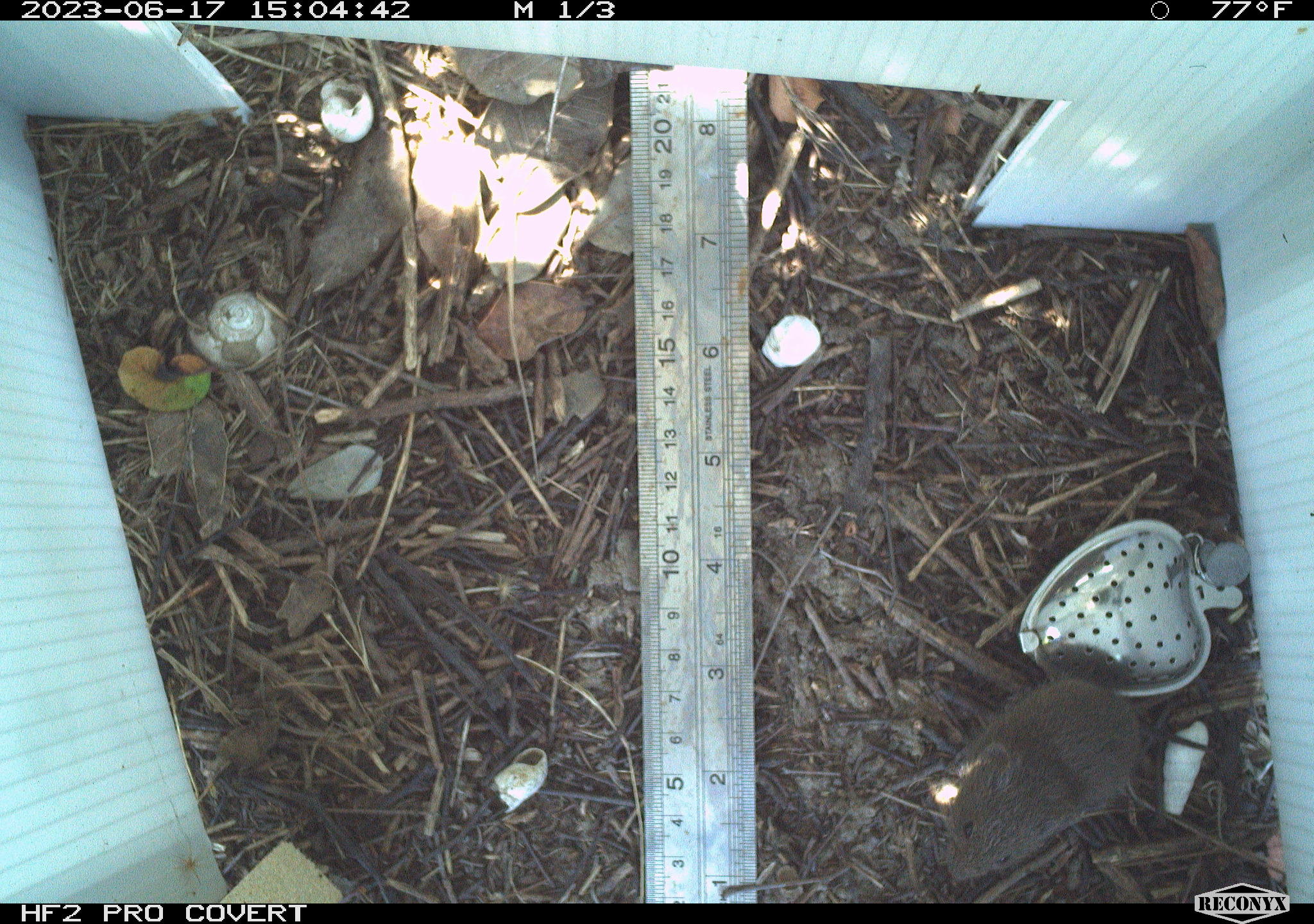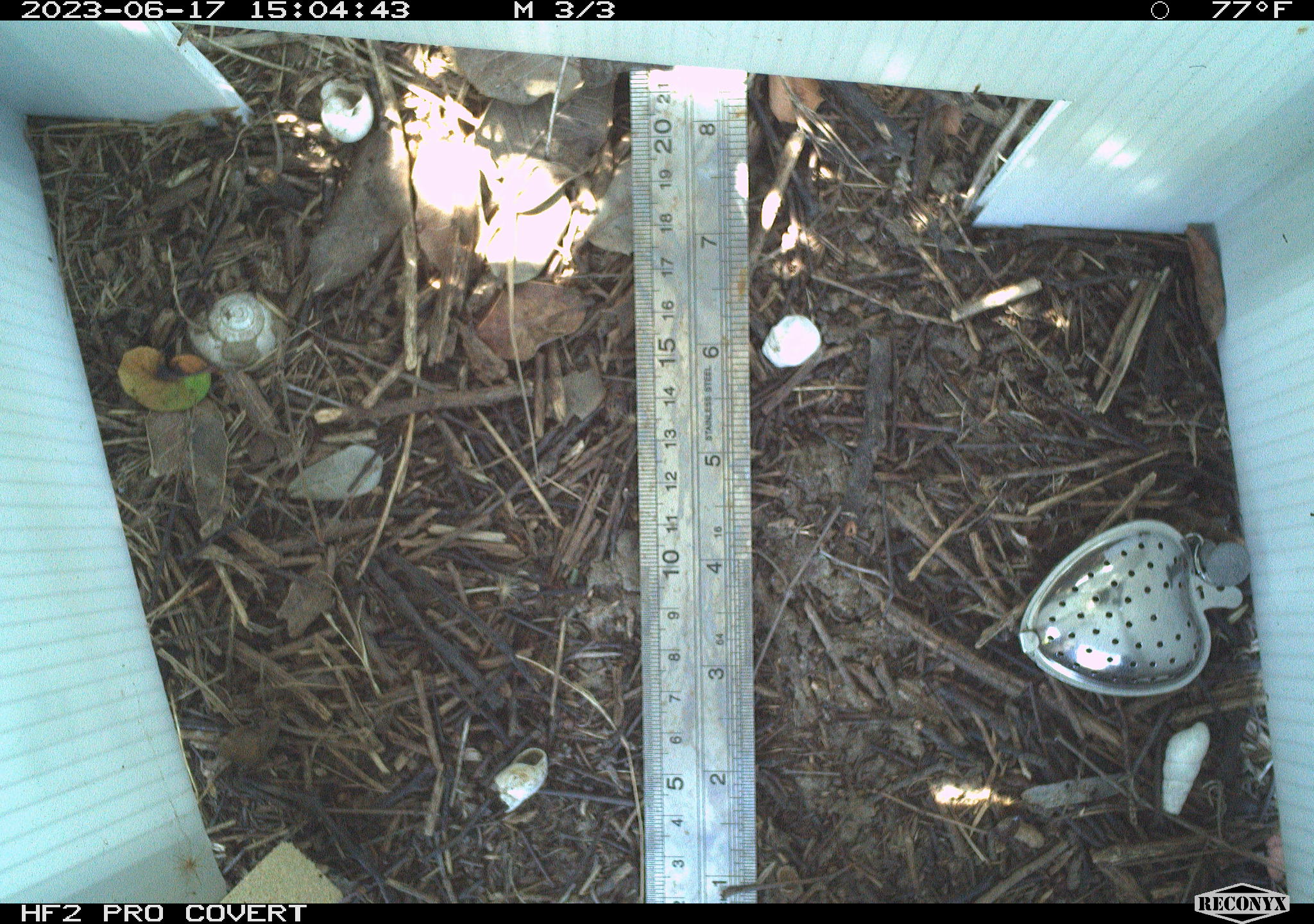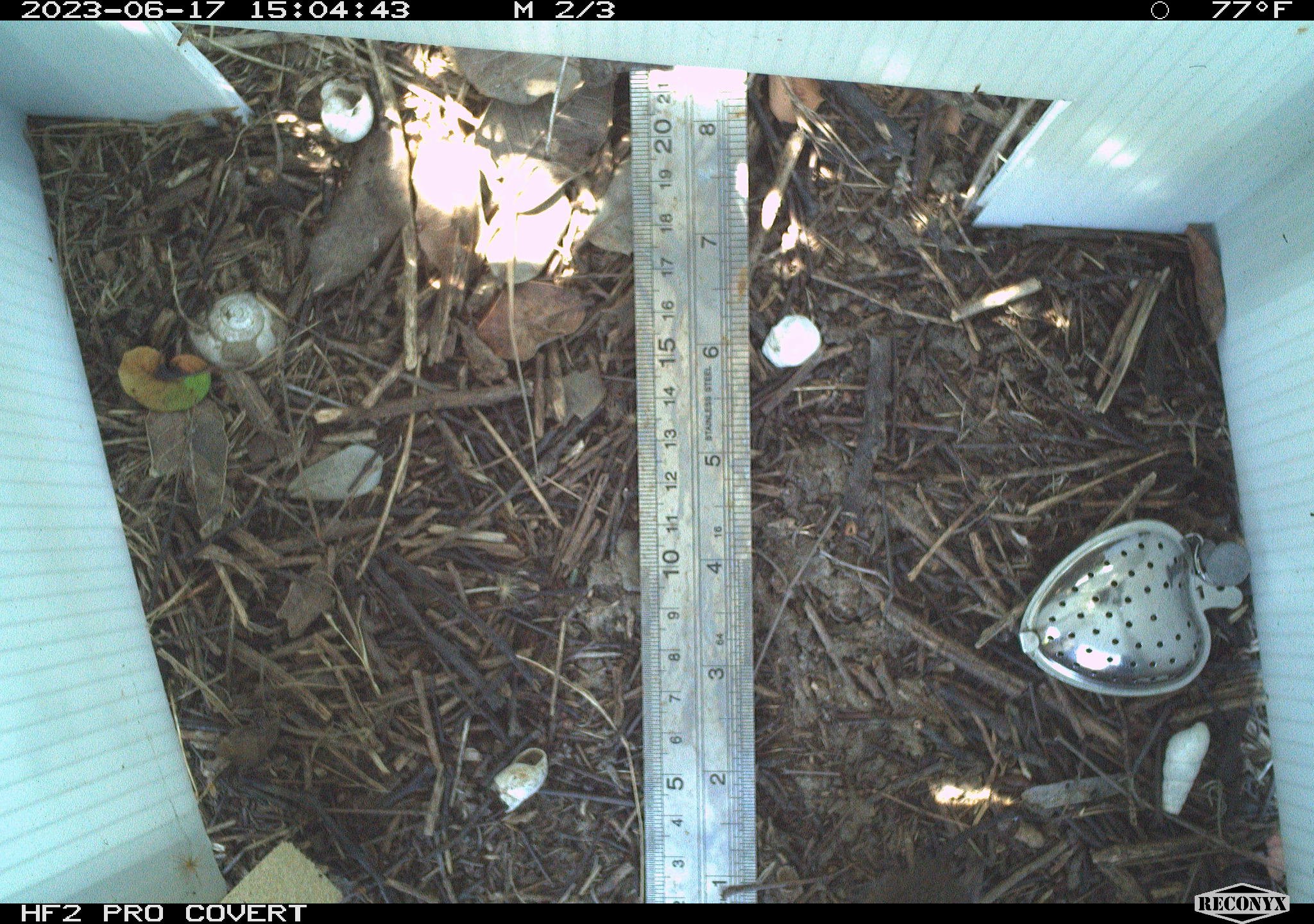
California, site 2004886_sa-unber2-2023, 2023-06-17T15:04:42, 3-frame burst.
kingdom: Animalia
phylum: Chordata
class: Mammalia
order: Rodentia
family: Cricetidae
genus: Microtus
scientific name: Microtus californicus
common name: california vole